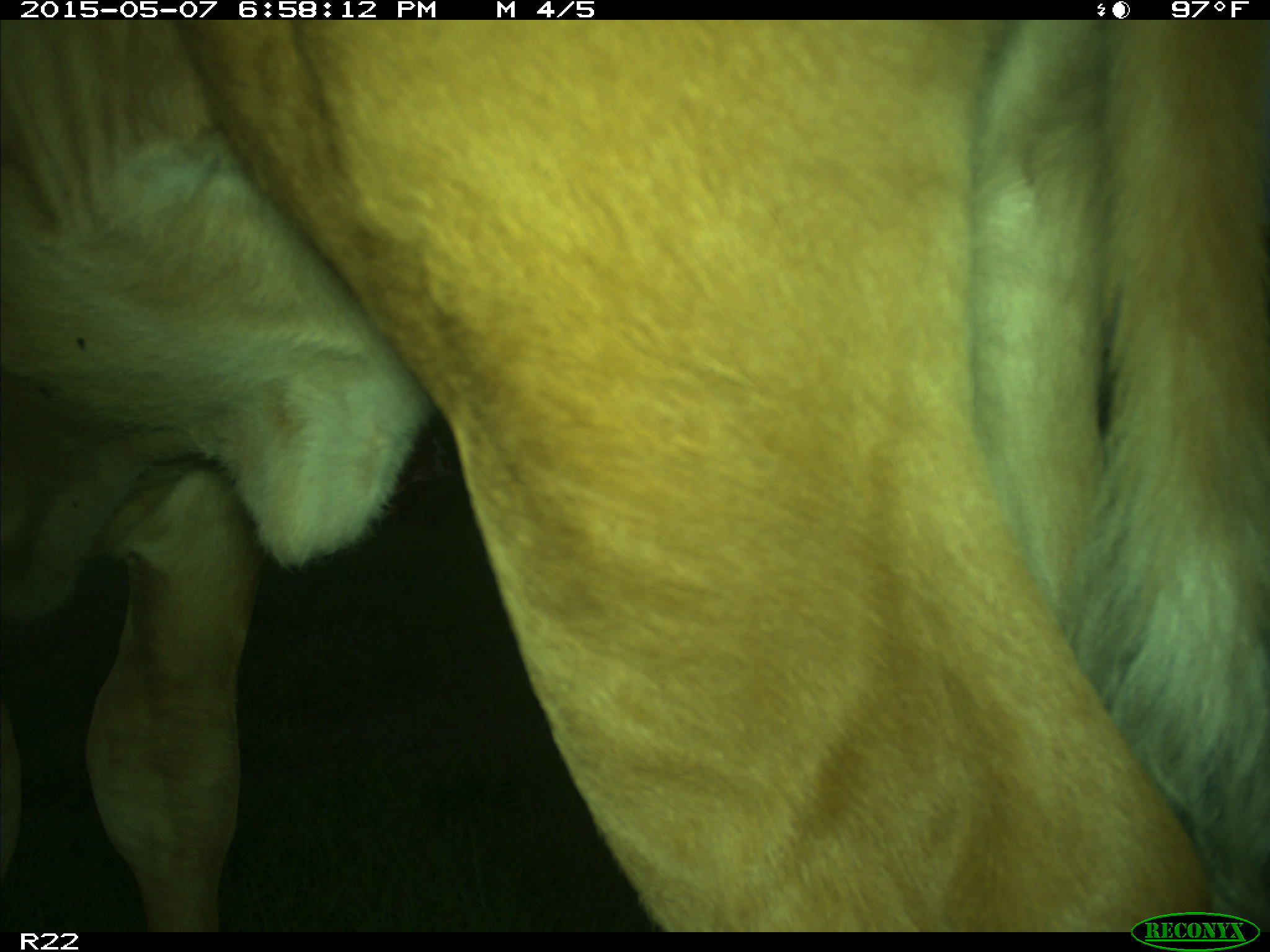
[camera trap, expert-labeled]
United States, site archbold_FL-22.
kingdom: Animalia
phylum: Chordata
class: Mammalia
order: Artiodactyla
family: Bovidae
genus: Bos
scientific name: Bos taurus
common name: domestic cow